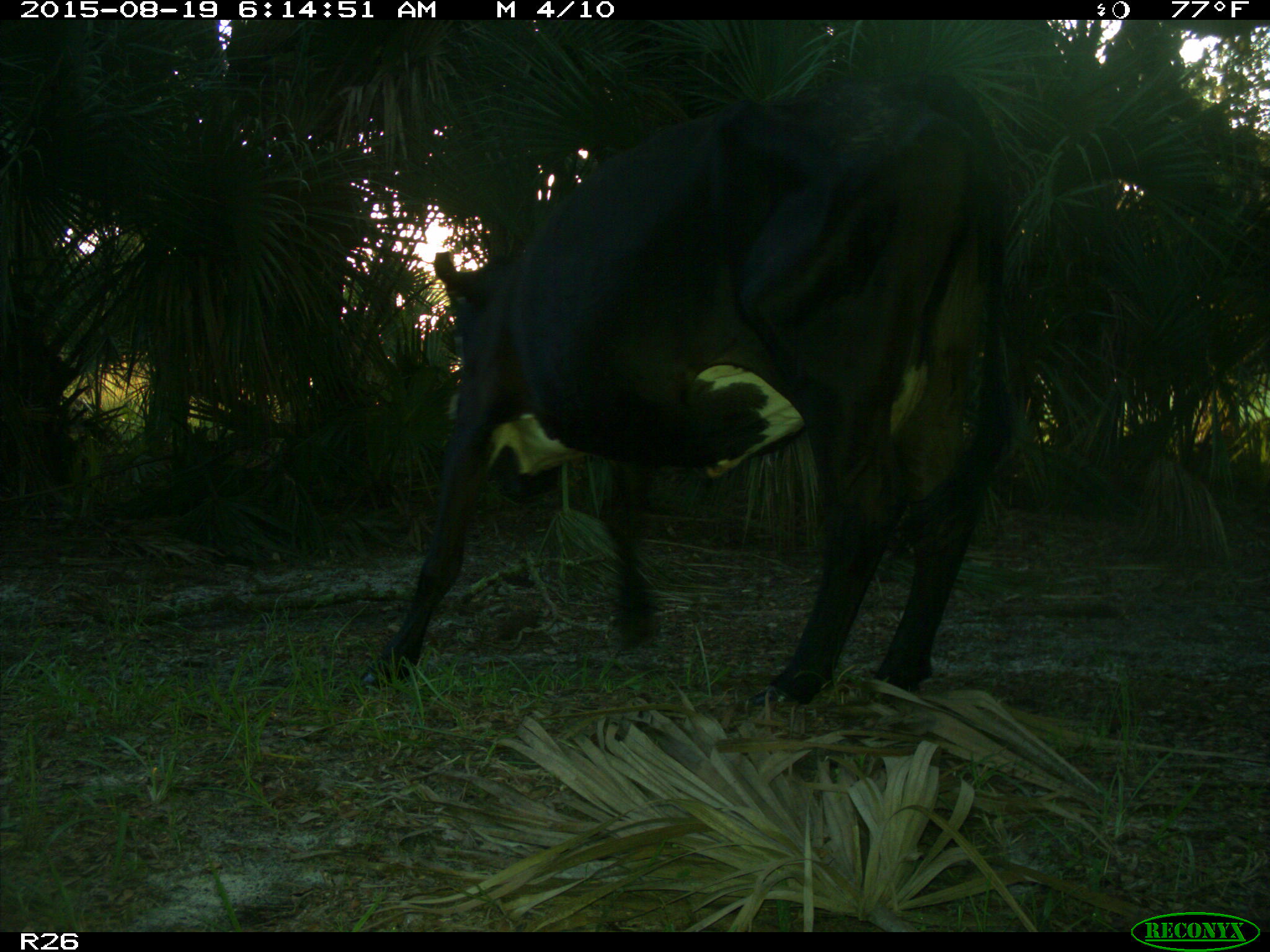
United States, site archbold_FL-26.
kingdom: Animalia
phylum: Chordata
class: Mammalia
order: Artiodactyla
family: Bovidae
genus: Bos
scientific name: Bos taurus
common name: domestic cow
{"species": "Bos taurus (domestic cow)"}